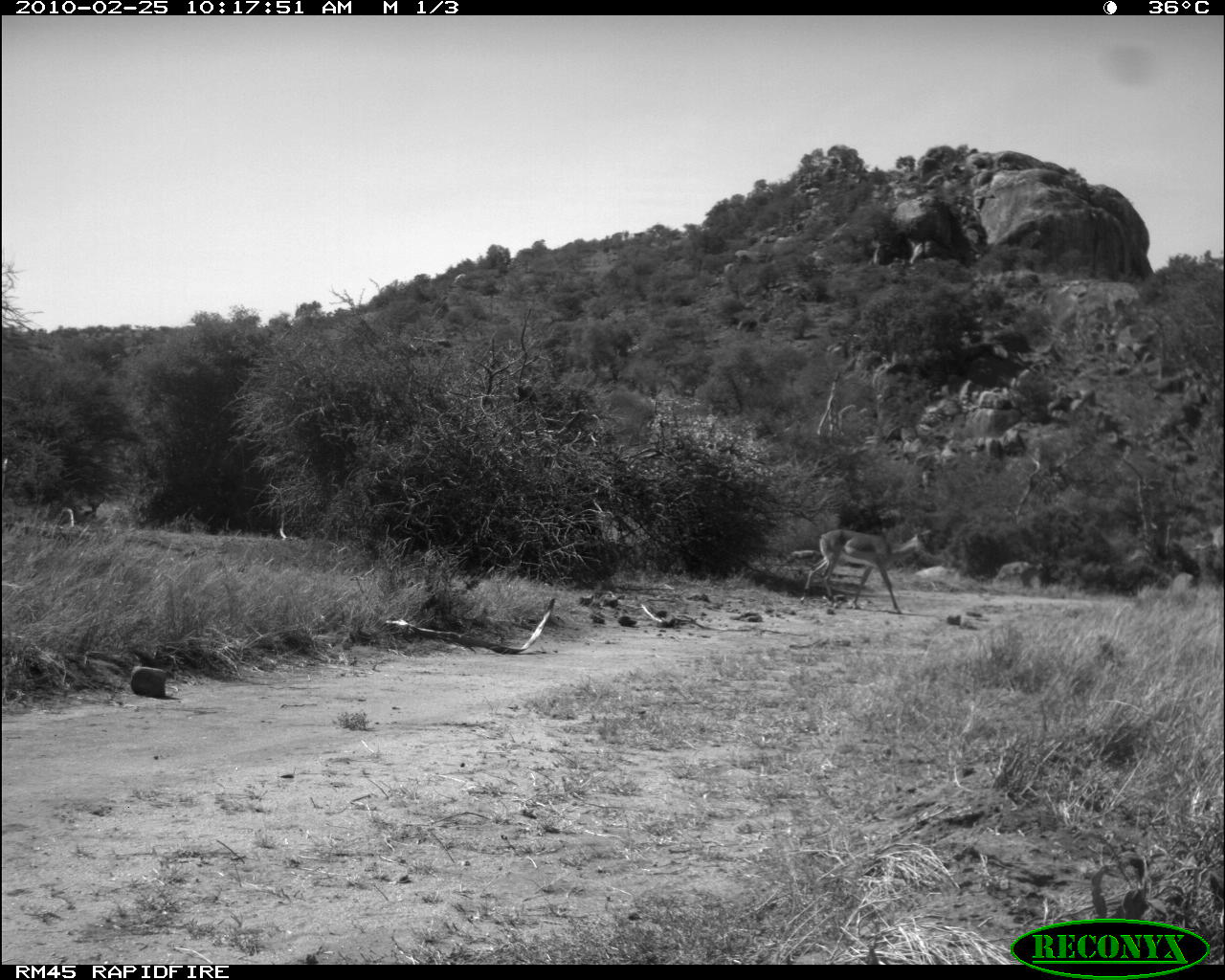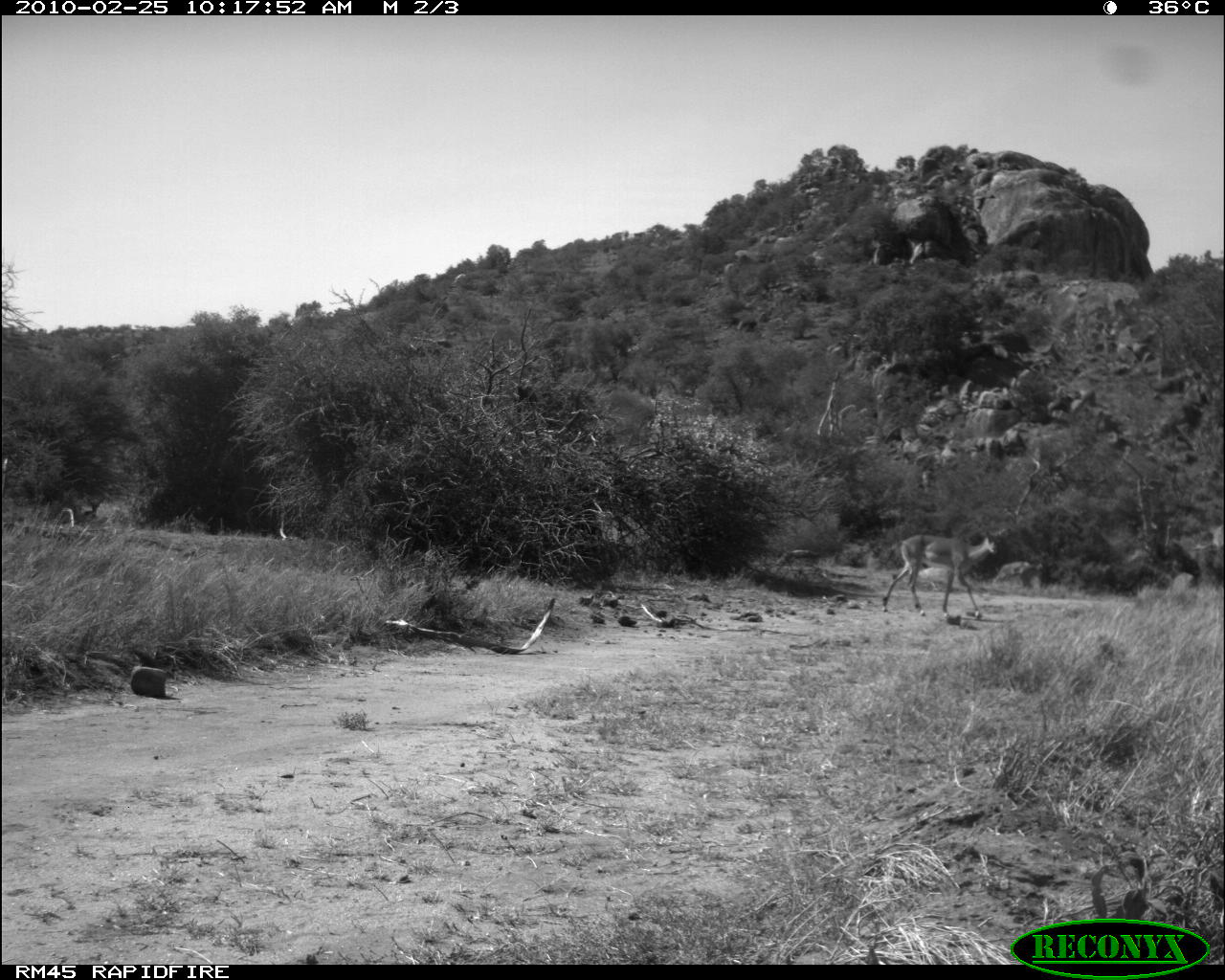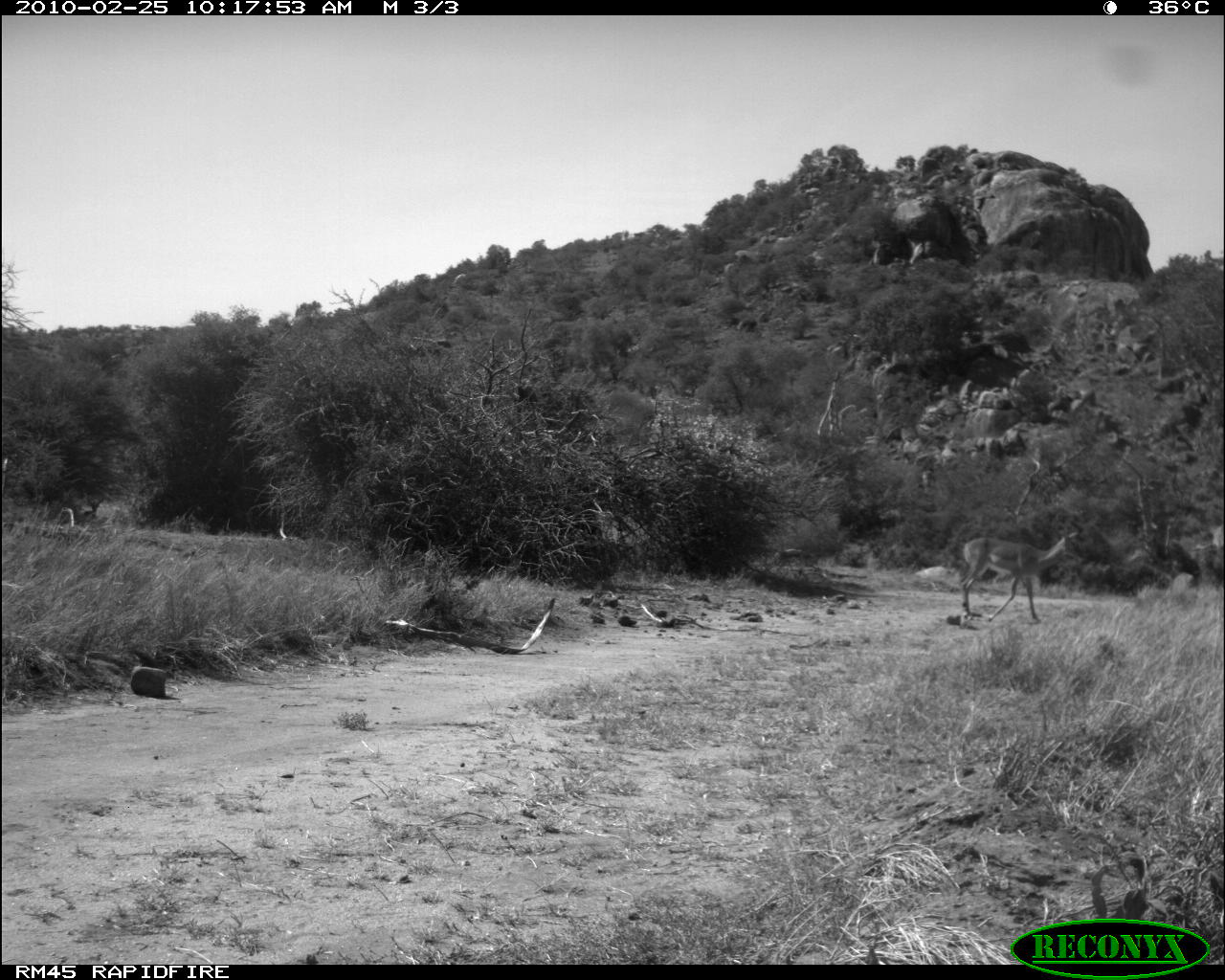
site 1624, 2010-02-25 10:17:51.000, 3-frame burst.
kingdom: Animalia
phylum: Chordata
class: Mammalia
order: Artiodactyla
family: Bovidae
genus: Aepyceros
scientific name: Aepyceros melampus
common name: impala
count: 1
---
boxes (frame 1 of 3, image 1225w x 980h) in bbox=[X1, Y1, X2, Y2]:
aepyceros melampus: bbox=[798, 510, 936, 614]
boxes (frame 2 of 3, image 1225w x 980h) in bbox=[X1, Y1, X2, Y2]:
aepyceros melampus: bbox=[881, 527, 1011, 619]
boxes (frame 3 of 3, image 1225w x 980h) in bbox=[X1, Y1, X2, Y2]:
aepyceros melampus: bbox=[958, 519, 1087, 626]